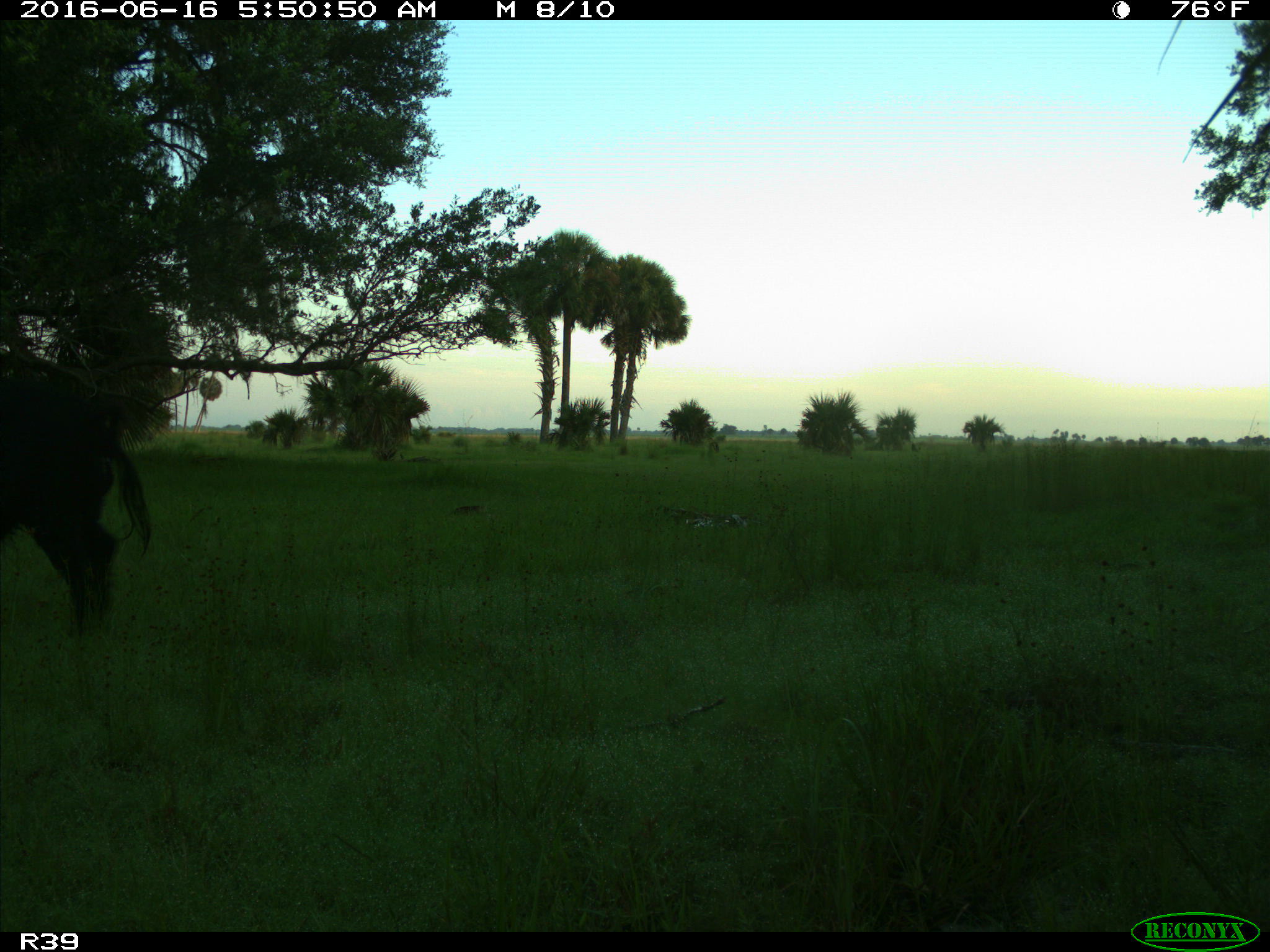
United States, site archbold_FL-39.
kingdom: Animalia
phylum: Chordata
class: Mammalia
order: Artiodactyla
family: Suidae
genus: Sus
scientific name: Sus scrofa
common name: wild boar